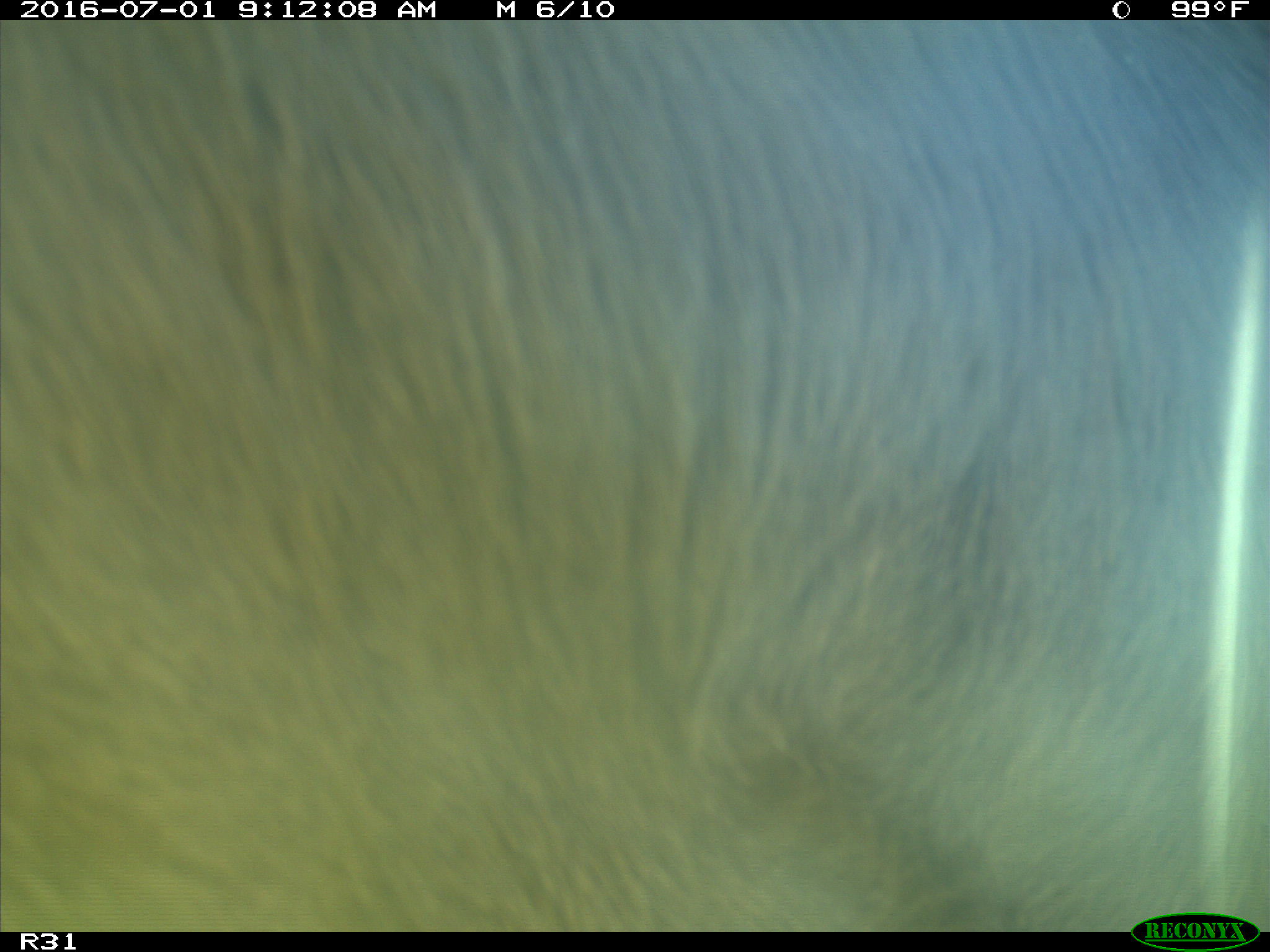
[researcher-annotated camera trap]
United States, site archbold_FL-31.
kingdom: Animalia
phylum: Chordata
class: Mammalia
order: Artiodactyla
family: Bovidae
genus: Bos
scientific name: Bos taurus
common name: domestic cow